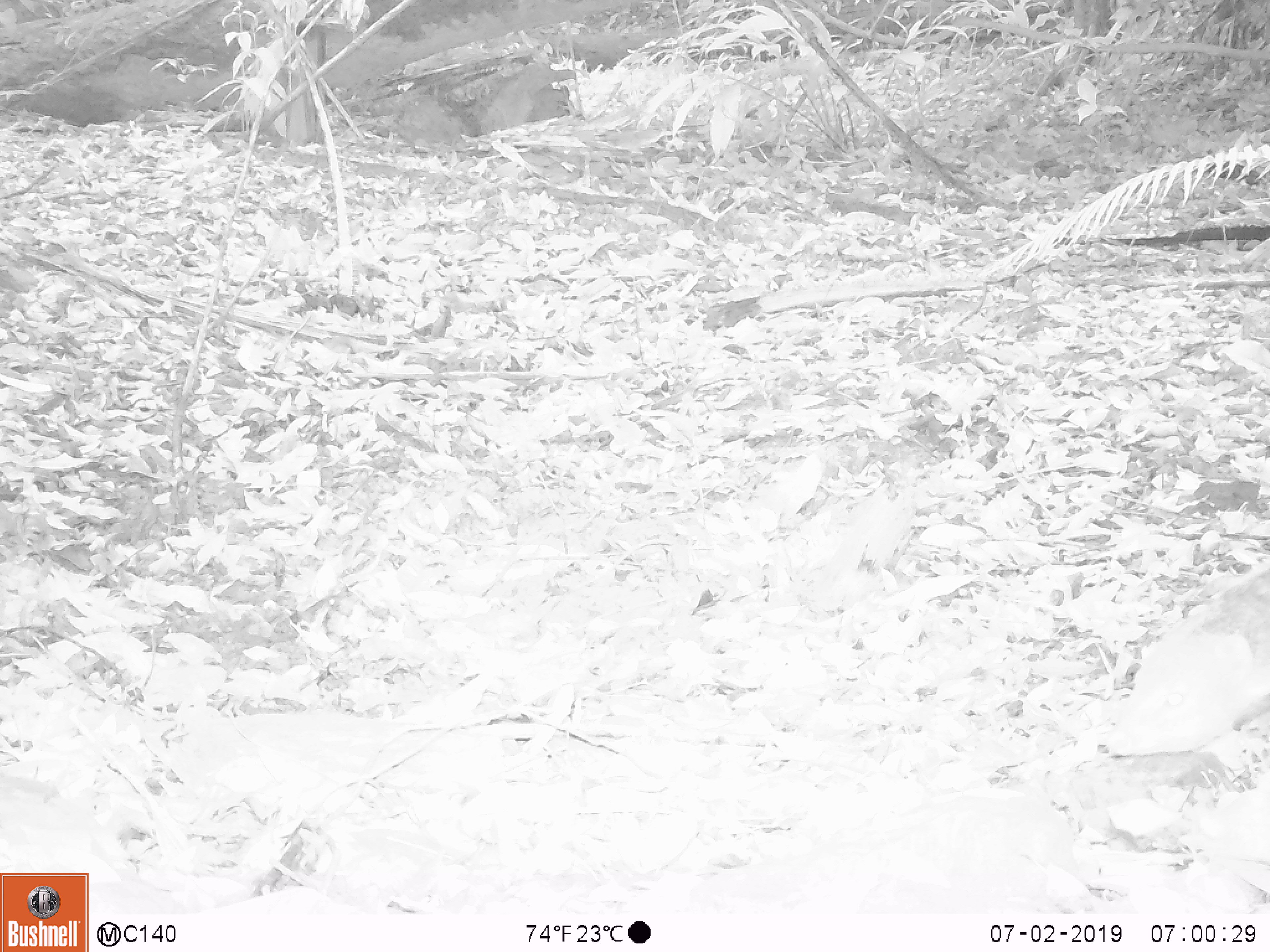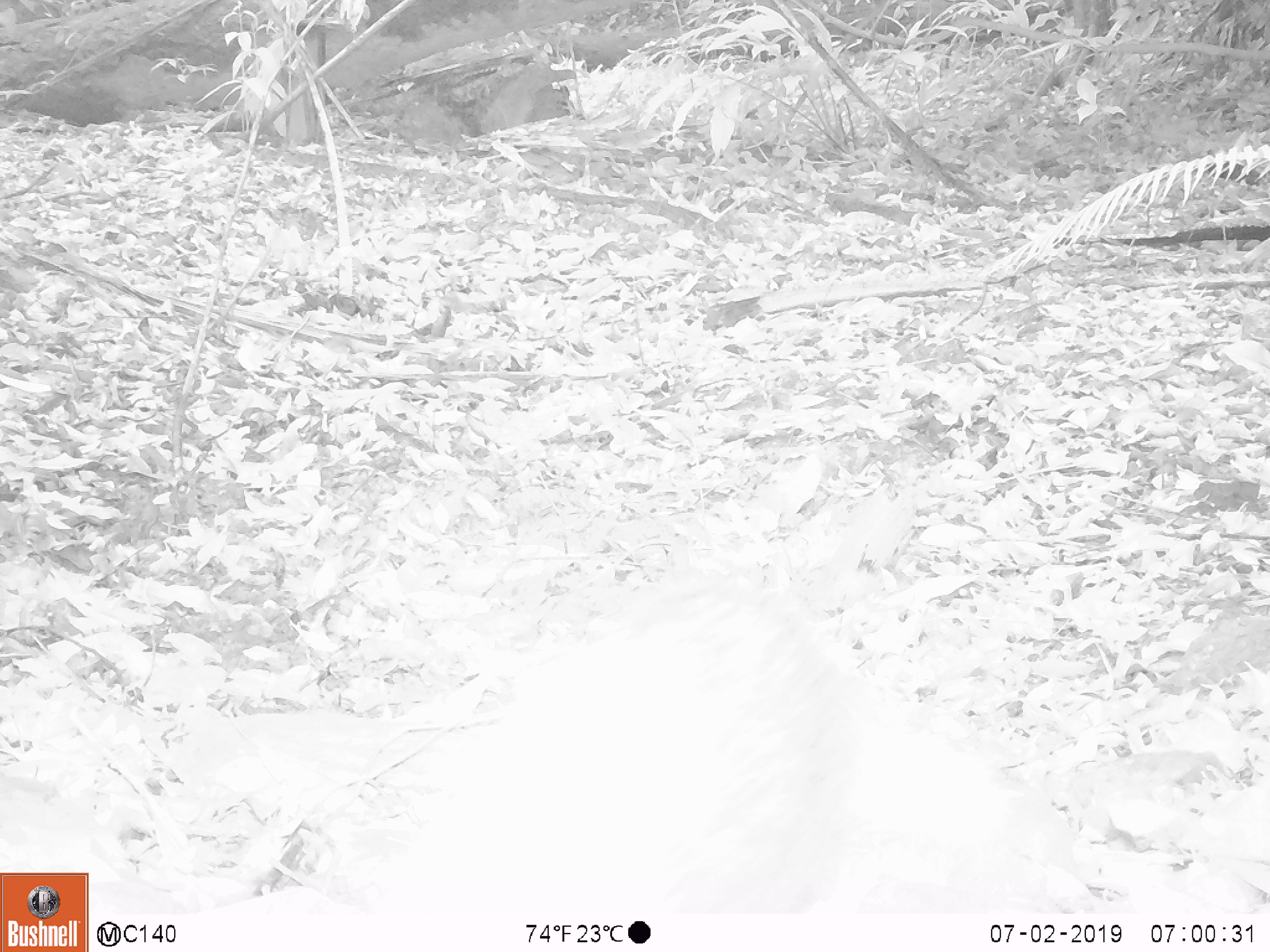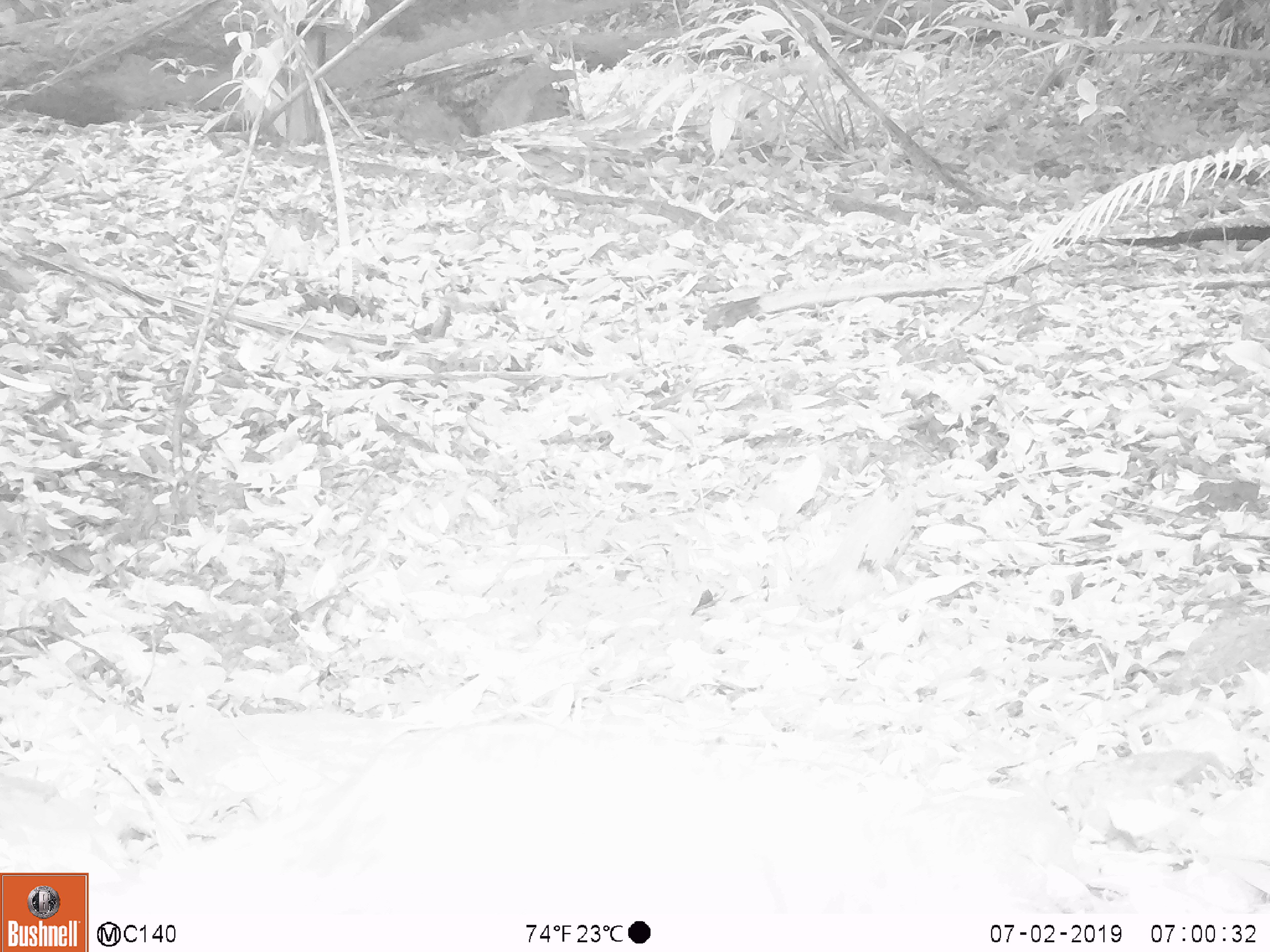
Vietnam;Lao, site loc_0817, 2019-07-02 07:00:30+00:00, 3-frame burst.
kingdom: Animalia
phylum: Chordata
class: Mammalia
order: Carnivora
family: Herpestidae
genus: Urva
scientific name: Urva urva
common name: crab-eating mongoose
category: crab eating mongoose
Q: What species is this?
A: Crab eating mongoose (crab-eating mongoose) (Urva urva).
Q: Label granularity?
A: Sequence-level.